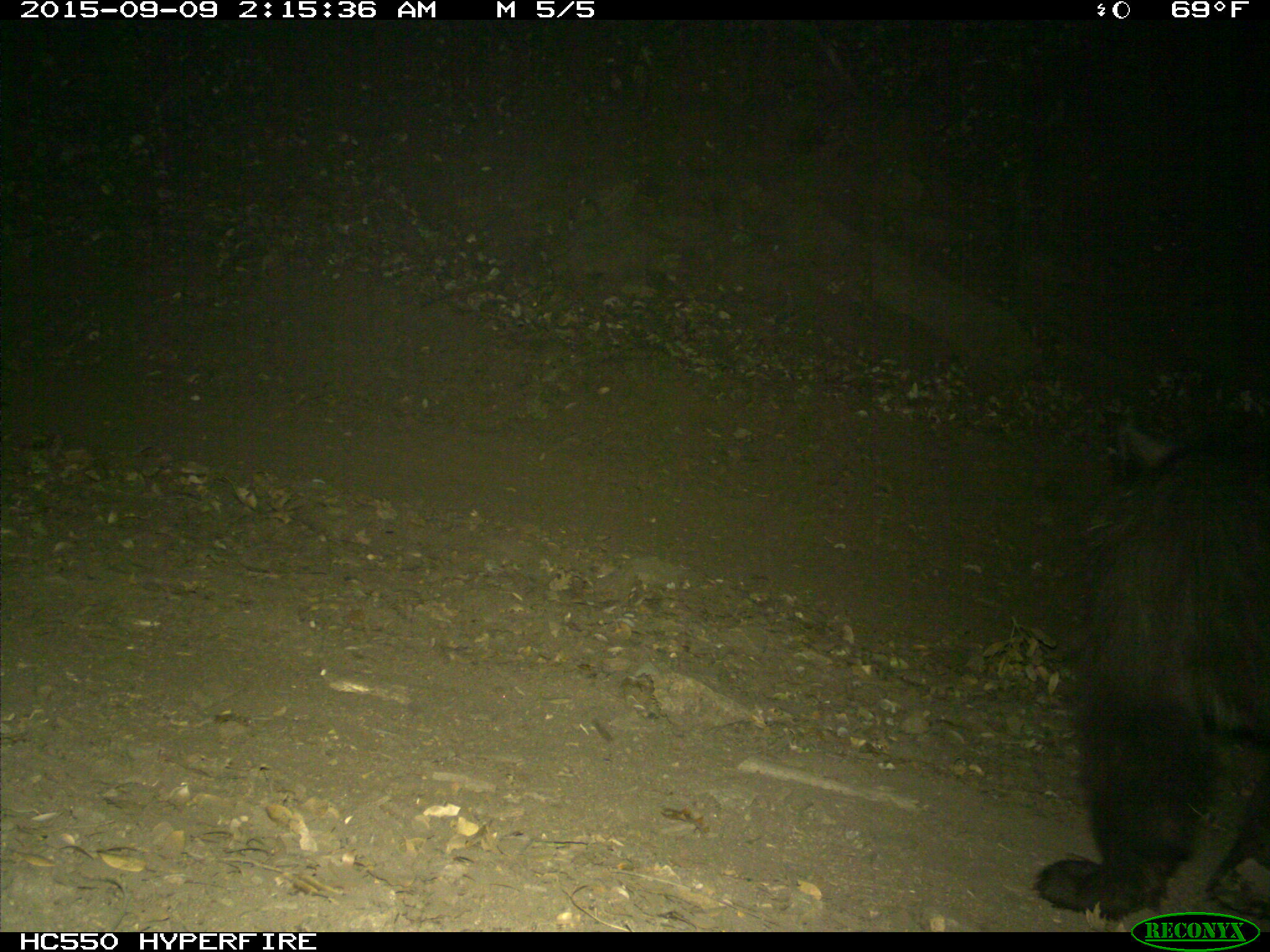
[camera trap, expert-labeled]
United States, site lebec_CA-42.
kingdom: Animalia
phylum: Chordata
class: Mammalia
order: Carnivora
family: Ursidae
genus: Ursus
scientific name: Ursus americanus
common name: american black bear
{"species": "Ursus americanus (american black bear)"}